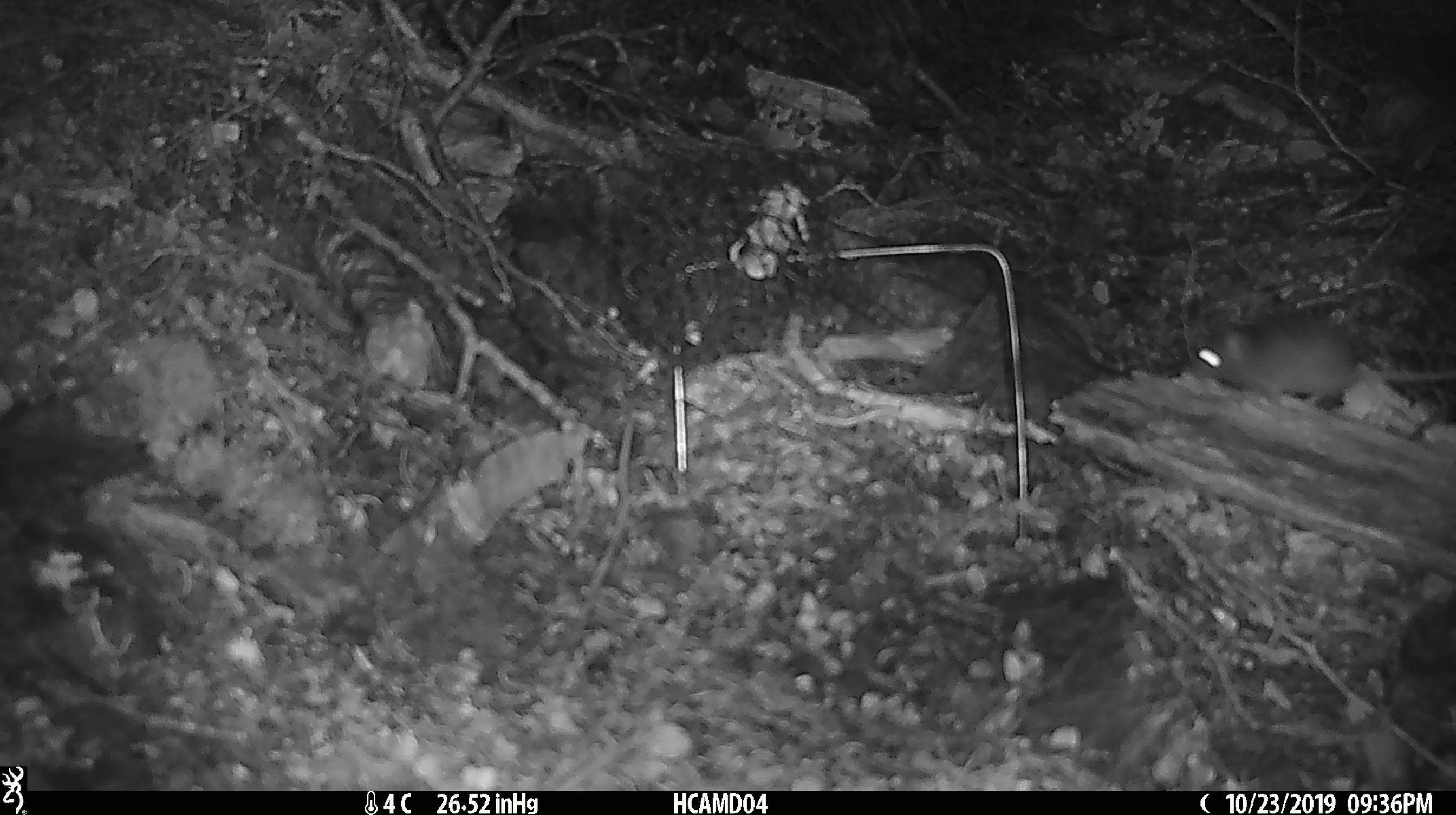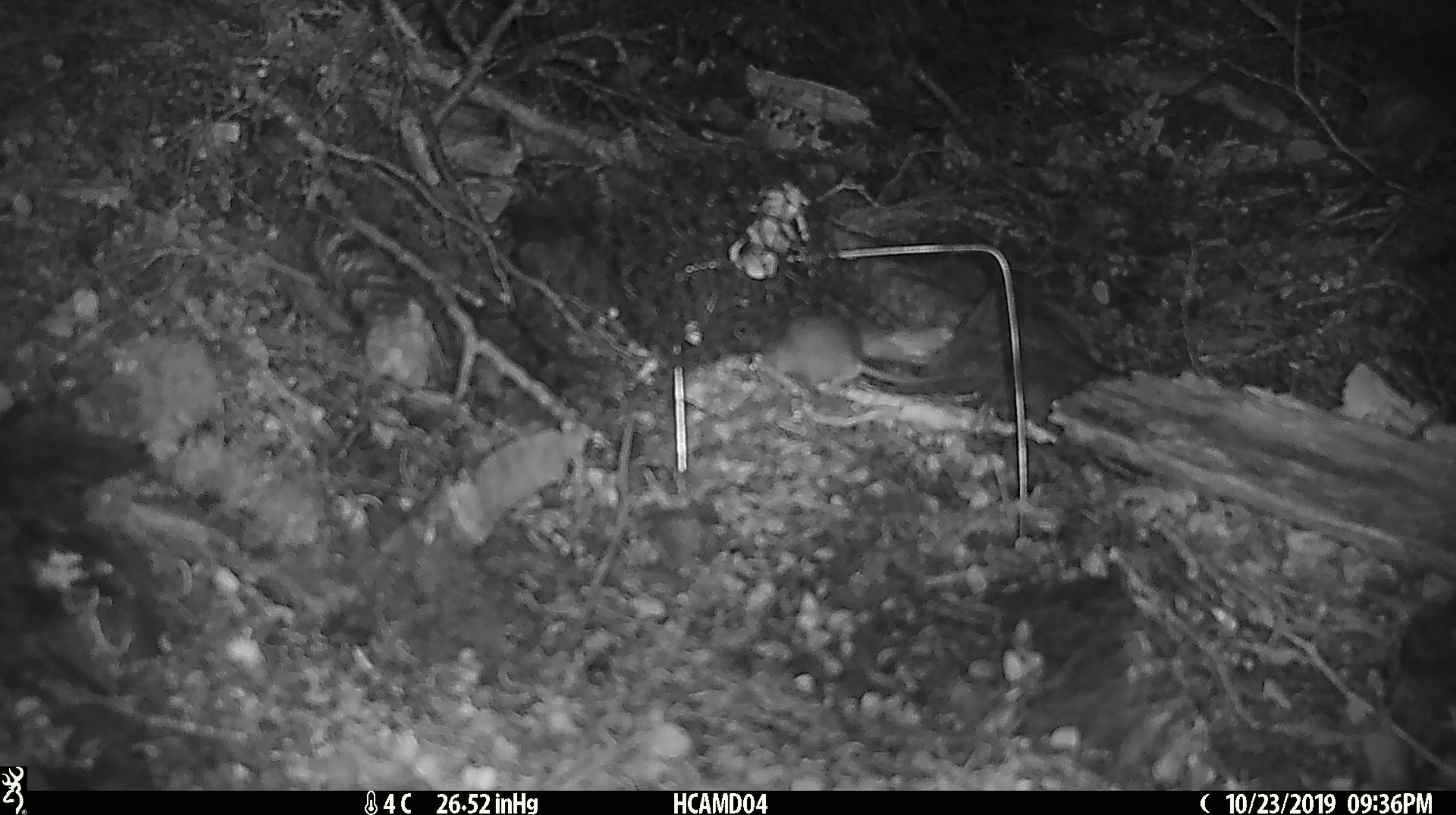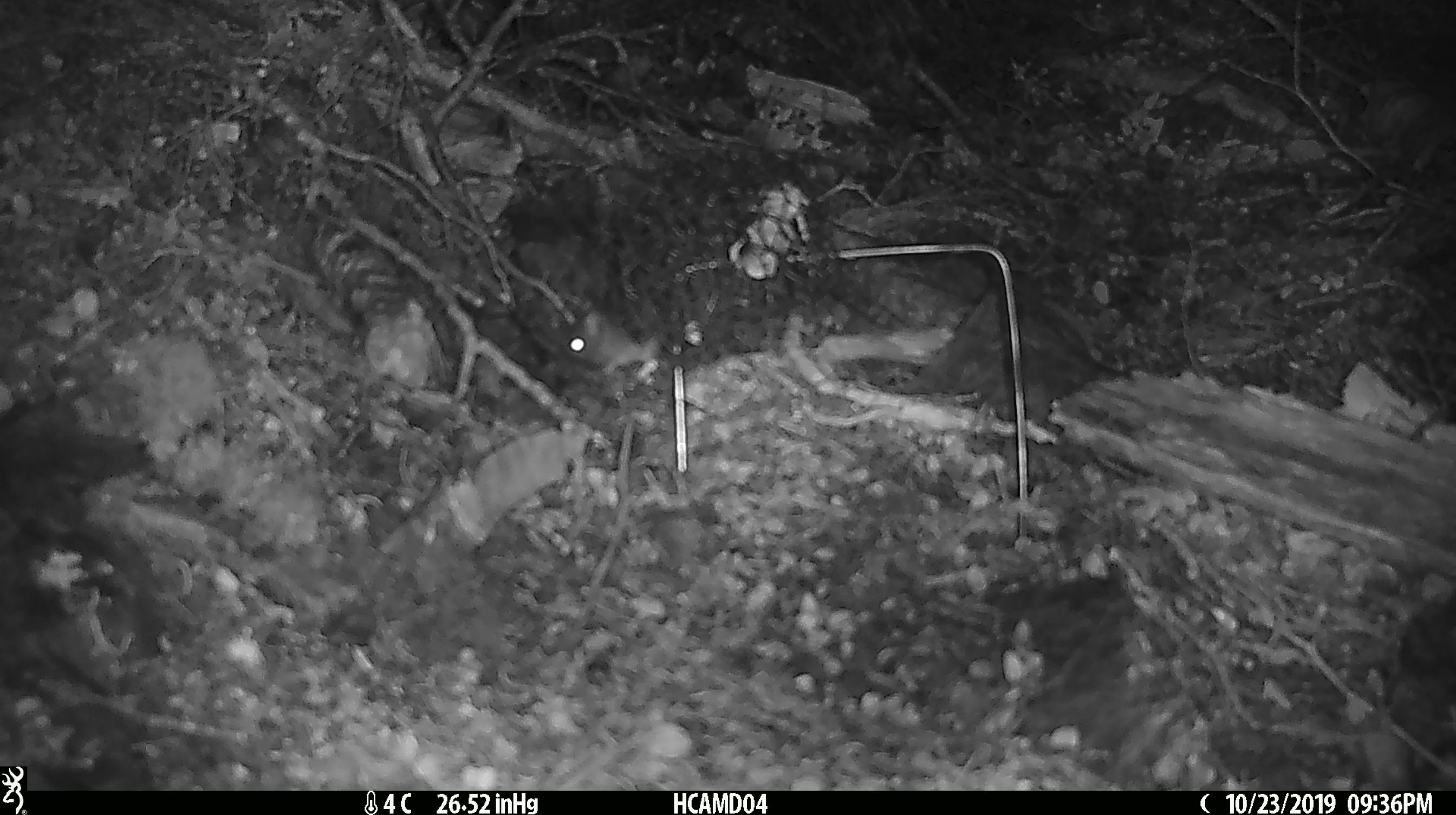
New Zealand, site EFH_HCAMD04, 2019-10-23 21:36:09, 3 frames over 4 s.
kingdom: Animalia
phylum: Chordata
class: Mammalia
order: Rodentia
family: Muridae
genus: Mus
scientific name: Mus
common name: mouse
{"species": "mouse (Mus)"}